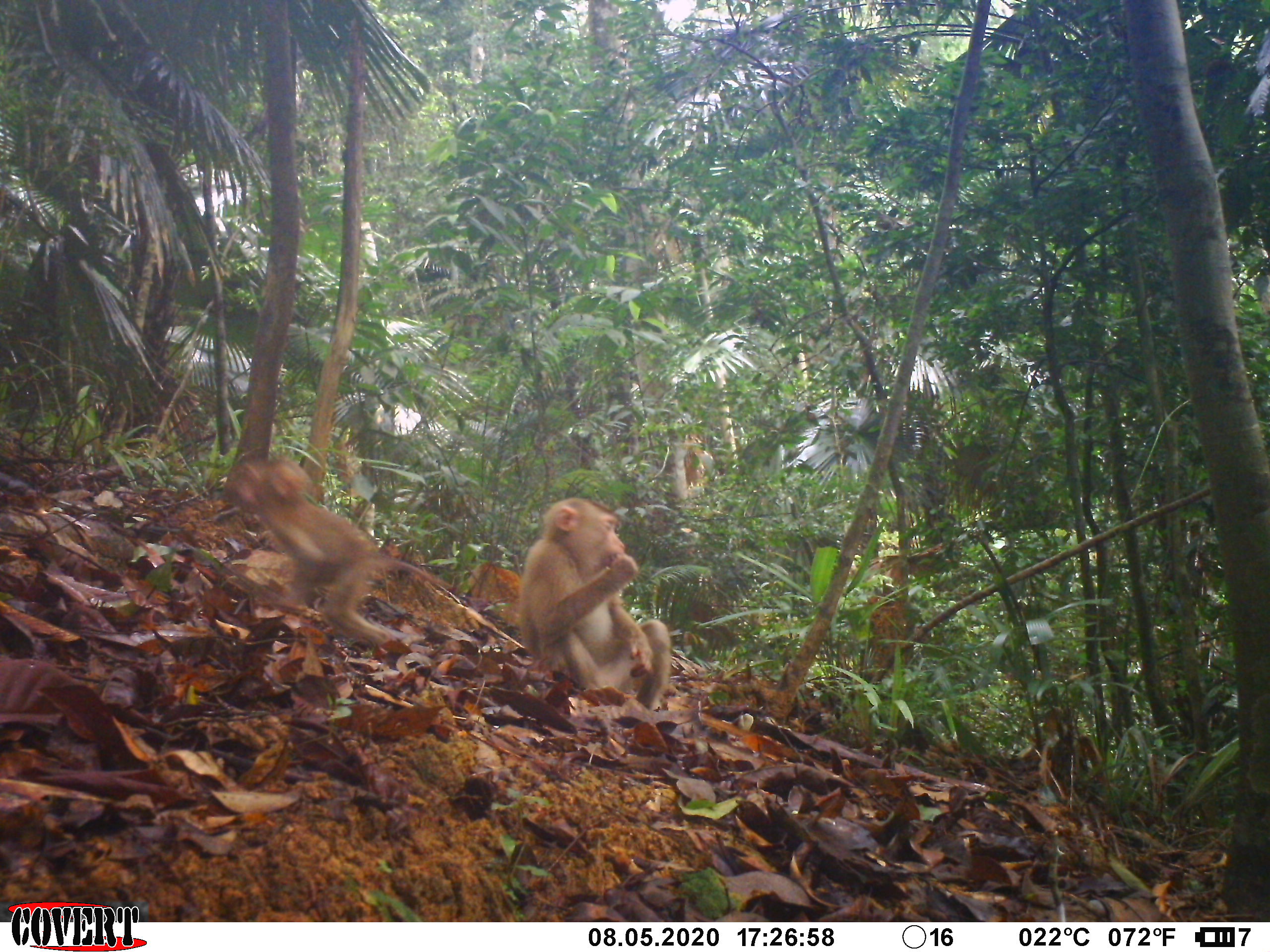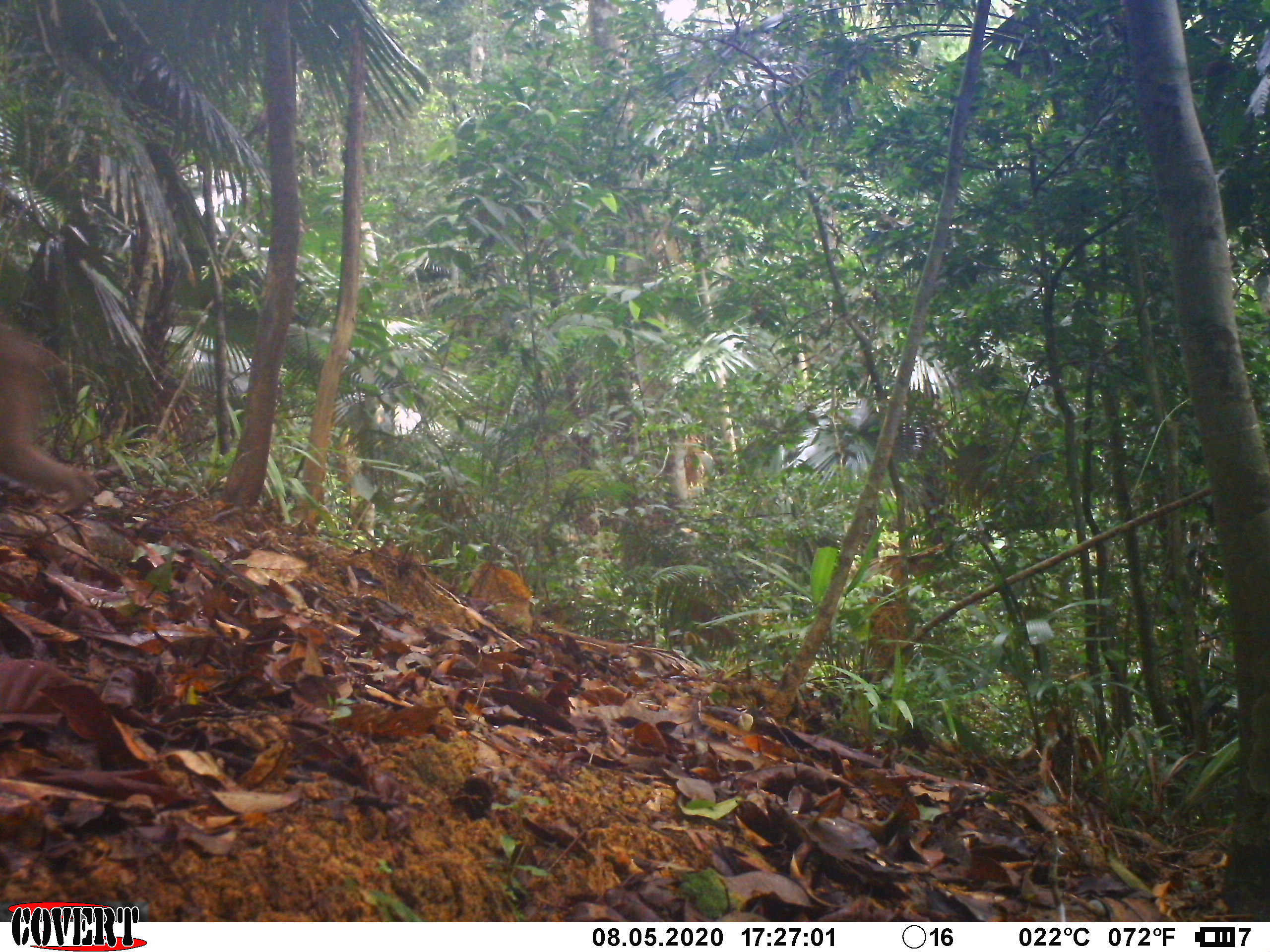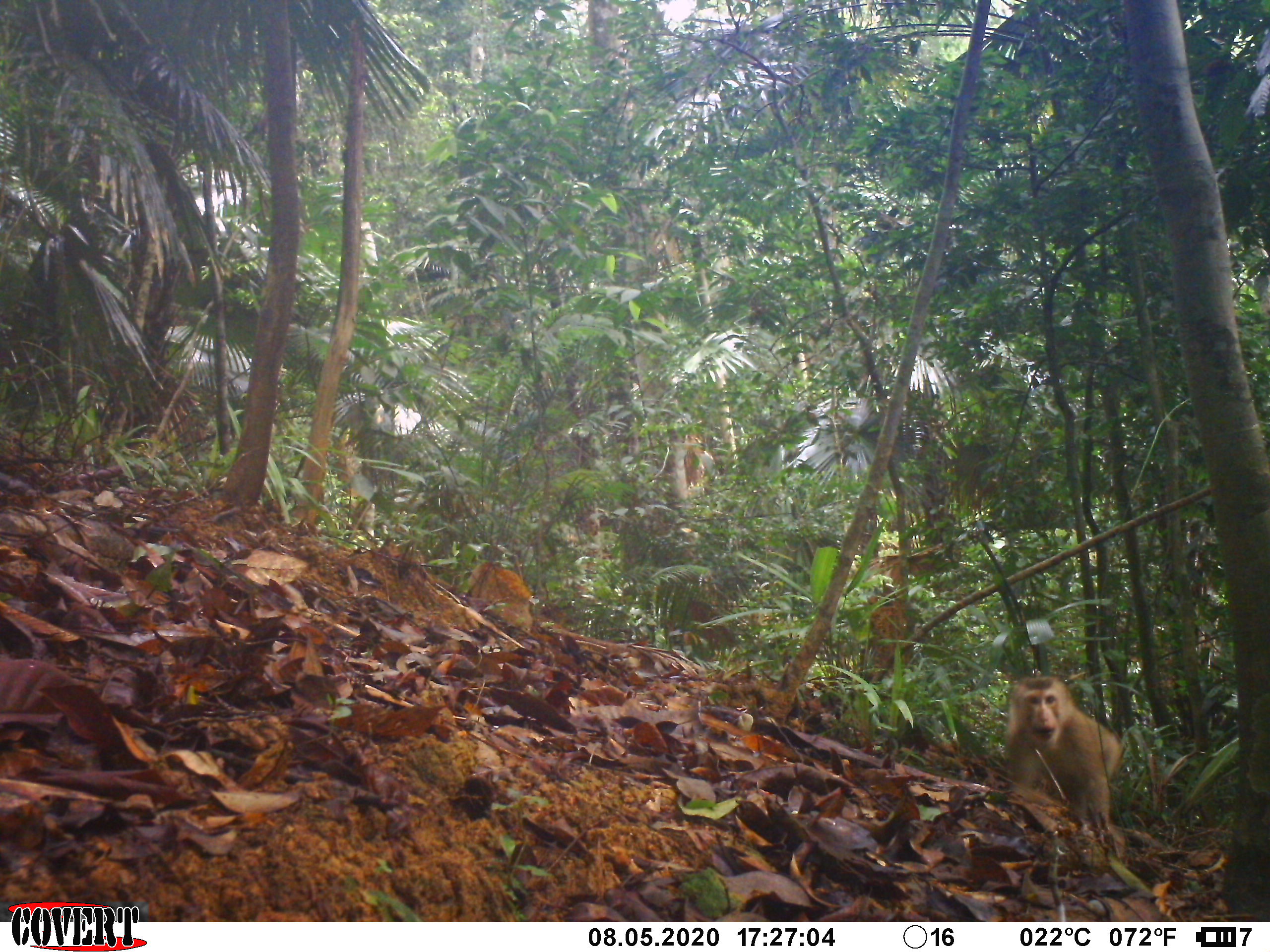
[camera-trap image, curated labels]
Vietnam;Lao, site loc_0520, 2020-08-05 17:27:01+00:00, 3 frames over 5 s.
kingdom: Animalia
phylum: Chordata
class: Mammalia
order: Primates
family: Cercopithecidae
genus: Macaca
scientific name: Macaca nemestrina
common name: pig-tailed macaque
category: pig tailed macaque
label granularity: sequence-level